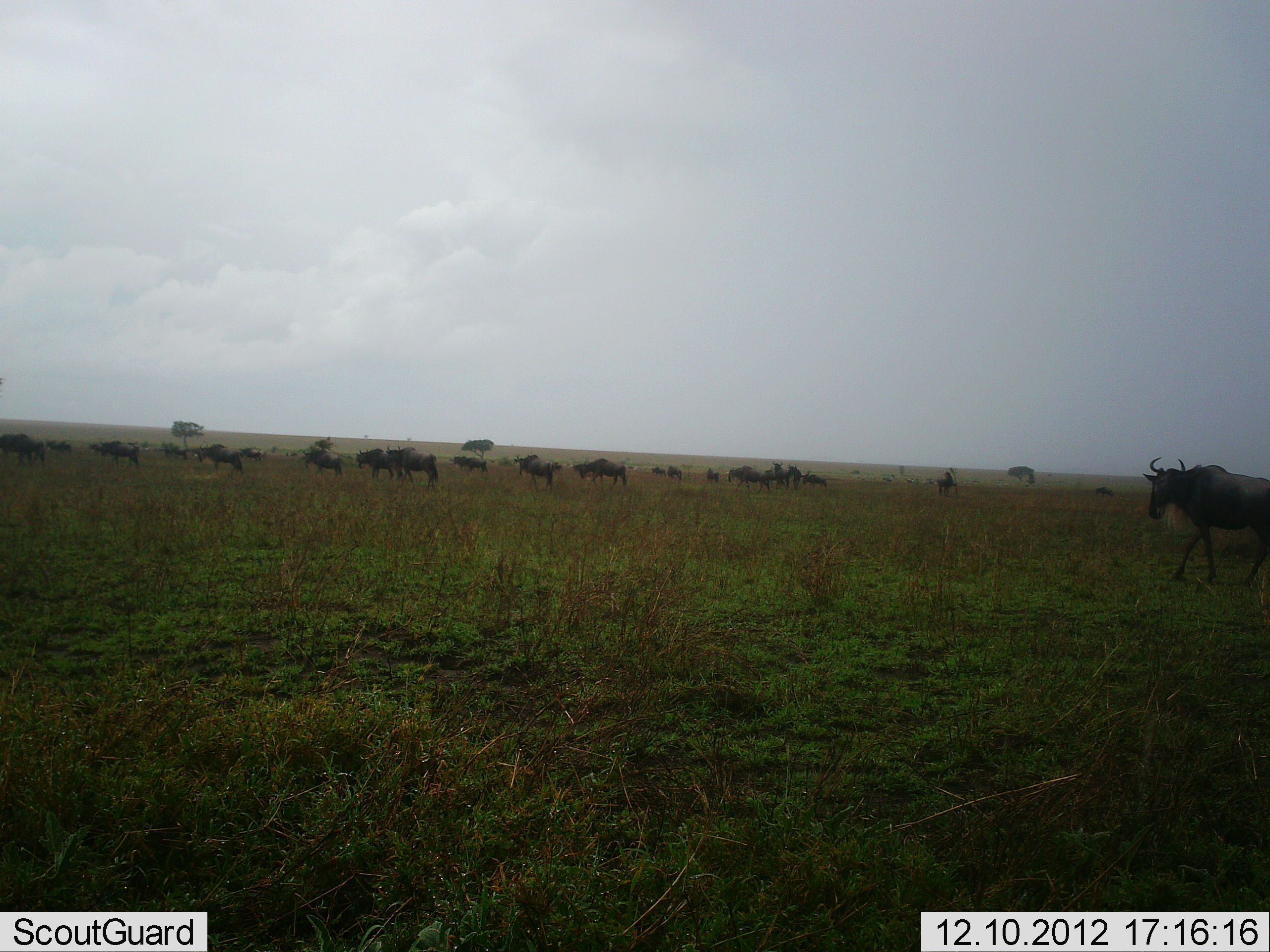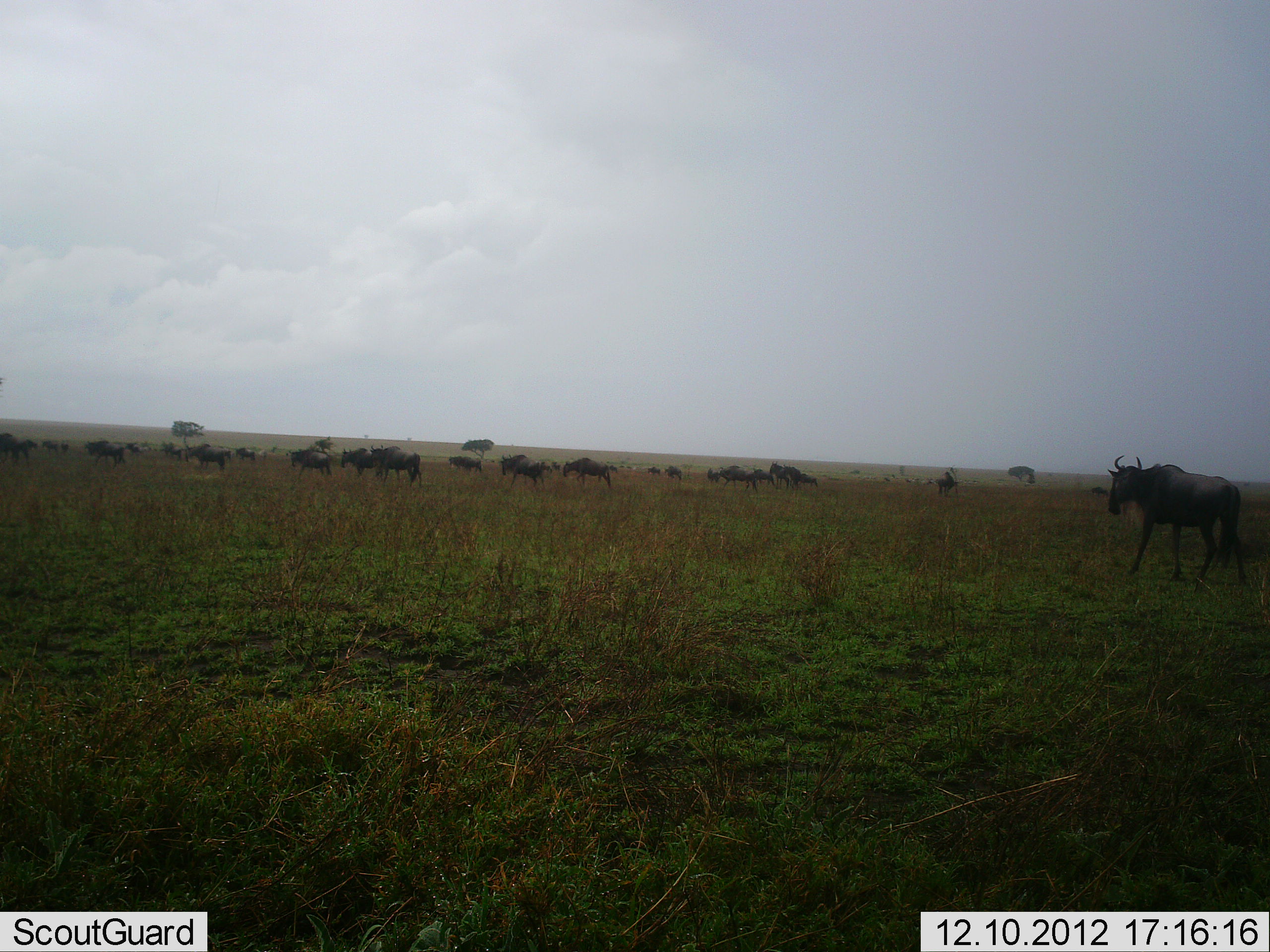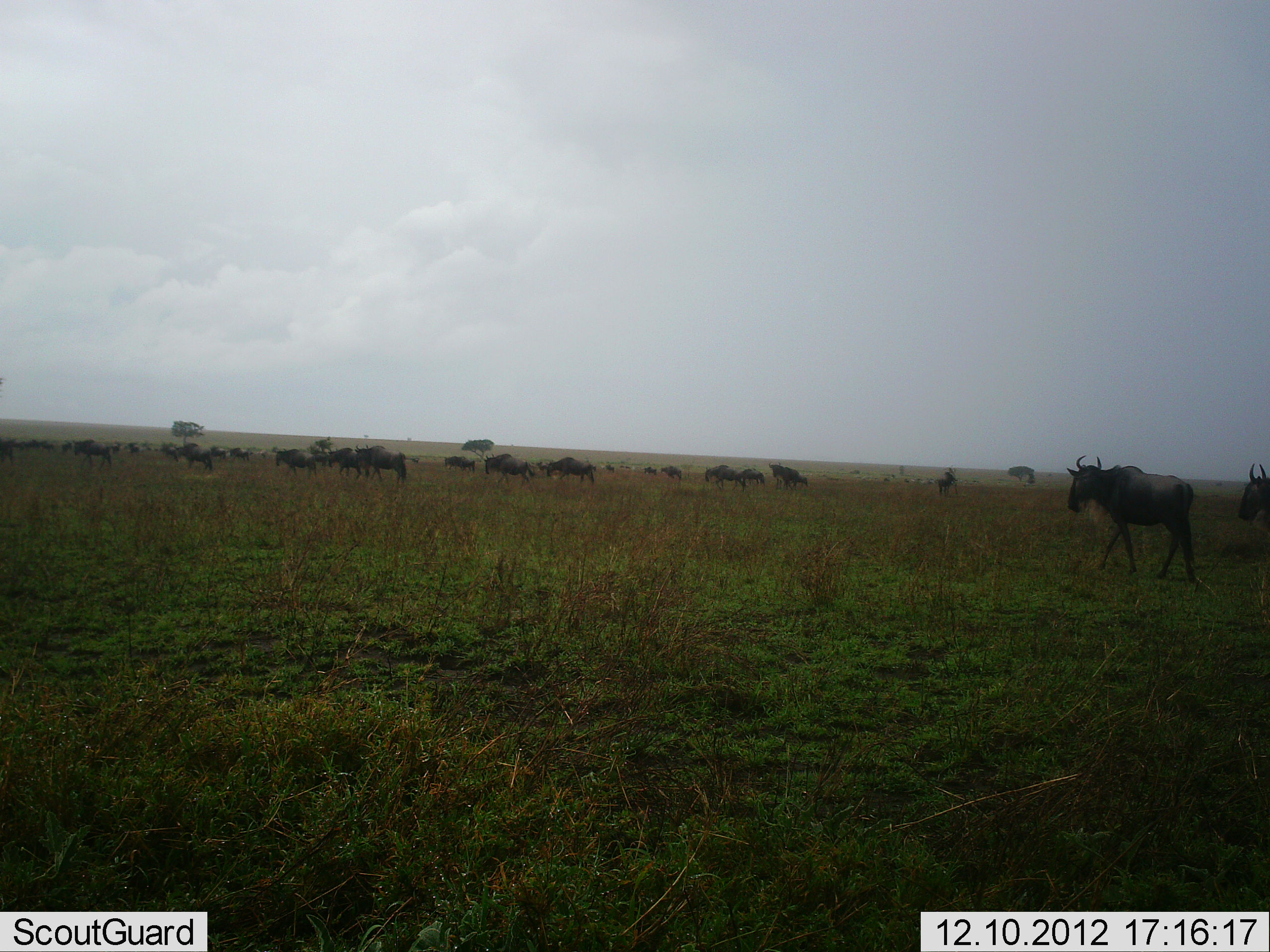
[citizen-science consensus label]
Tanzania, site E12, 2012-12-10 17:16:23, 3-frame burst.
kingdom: Animalia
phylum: Chordata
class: Mammalia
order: Artiodactyla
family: Bovidae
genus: Connochaetes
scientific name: Connochaetes taurinus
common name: blue wildebeest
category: wildebeest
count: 11-50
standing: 0%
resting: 0%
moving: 100%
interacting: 0%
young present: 0%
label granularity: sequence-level